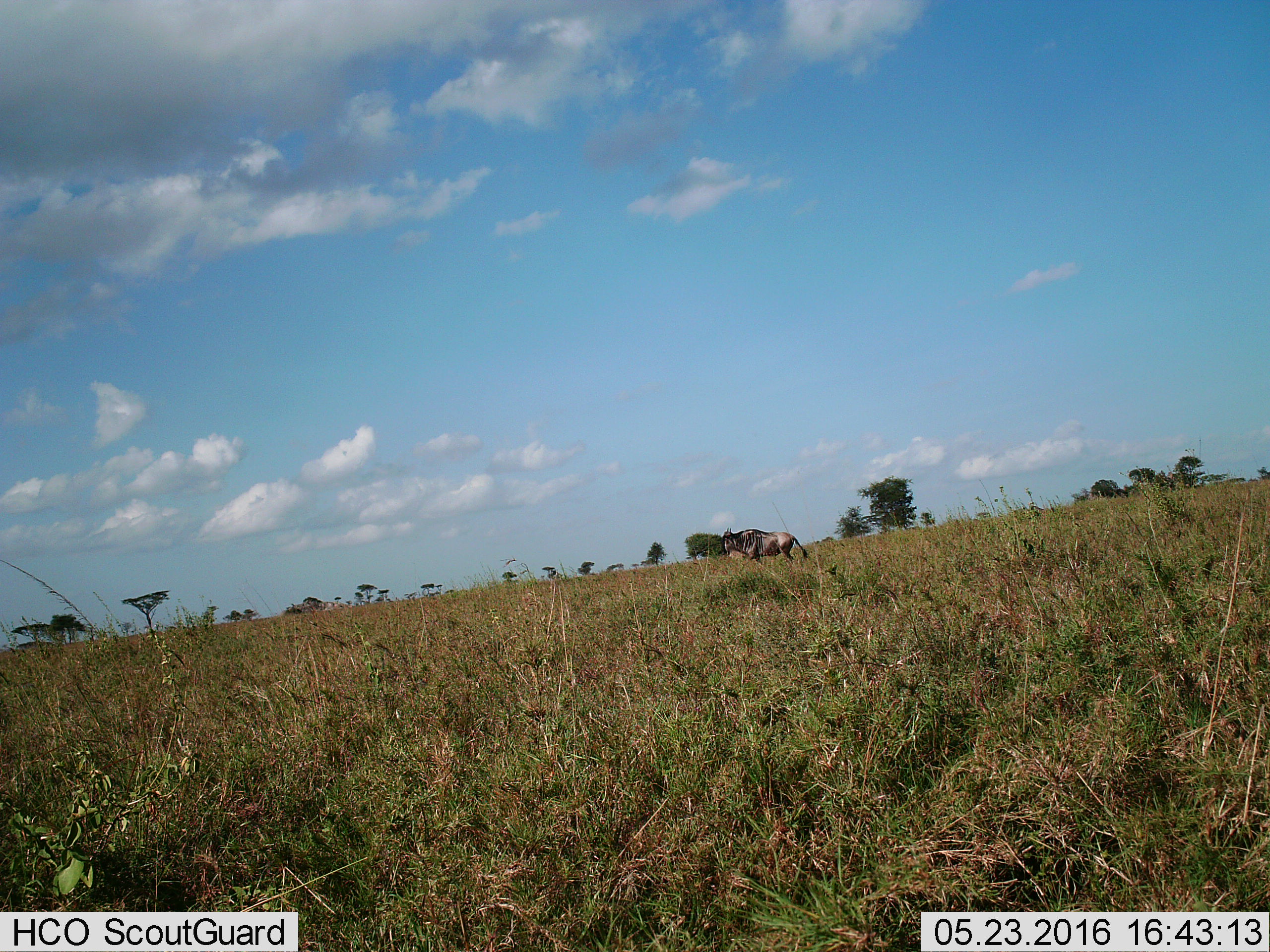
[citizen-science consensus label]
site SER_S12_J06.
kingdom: Animalia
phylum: Chordata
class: Mammalia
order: Artiodactyla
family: Bovidae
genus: Connochaetes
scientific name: Connochaetes taurinus taurinus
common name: blue wildebeest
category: wildebeestblue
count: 1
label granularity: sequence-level